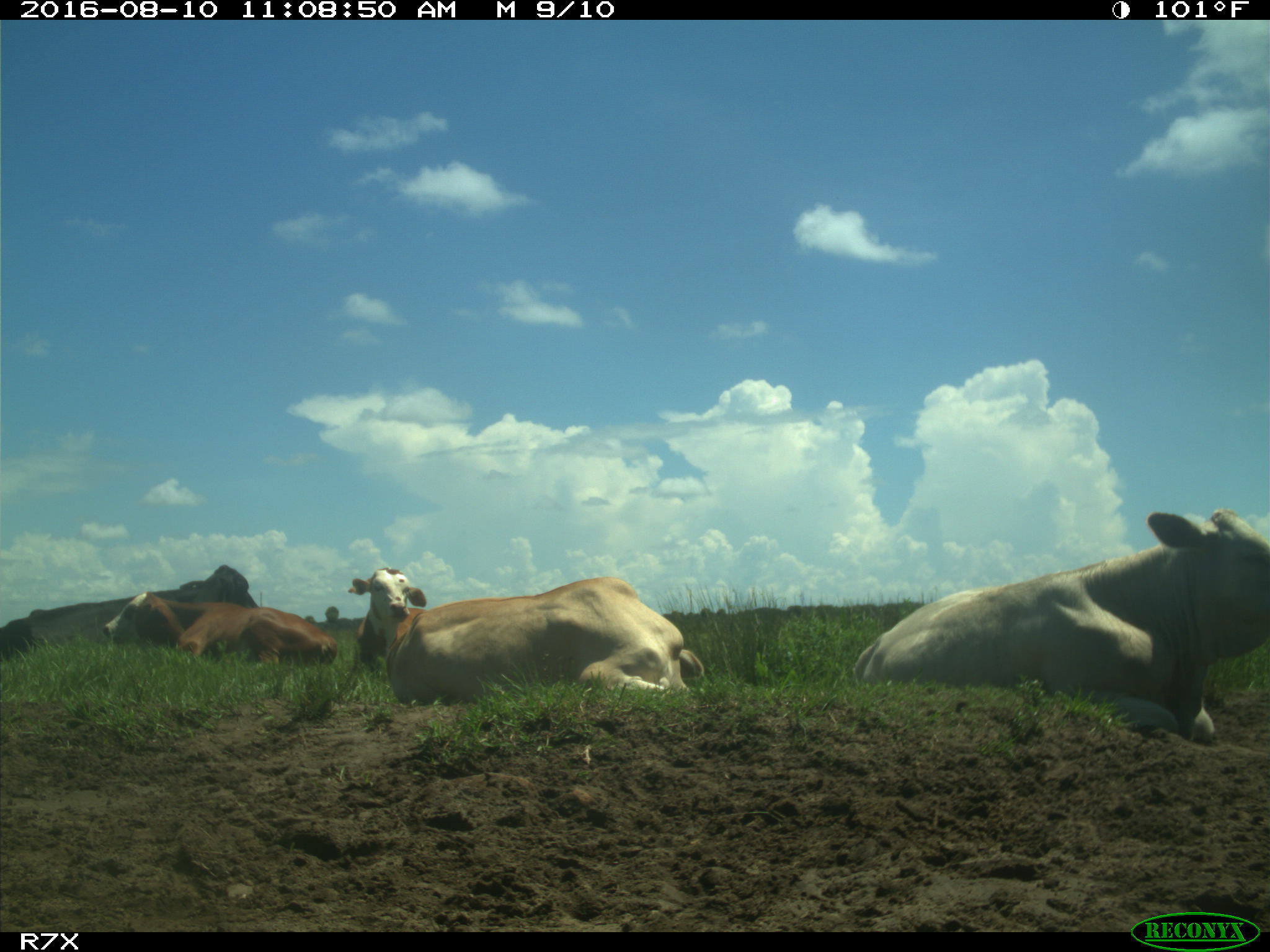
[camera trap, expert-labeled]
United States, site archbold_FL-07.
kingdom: Animalia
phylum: Chordata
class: Mammalia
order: Artiodactyla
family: Bovidae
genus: Bos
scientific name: Bos taurus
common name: domestic cow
Bos taurus (domestic cow).